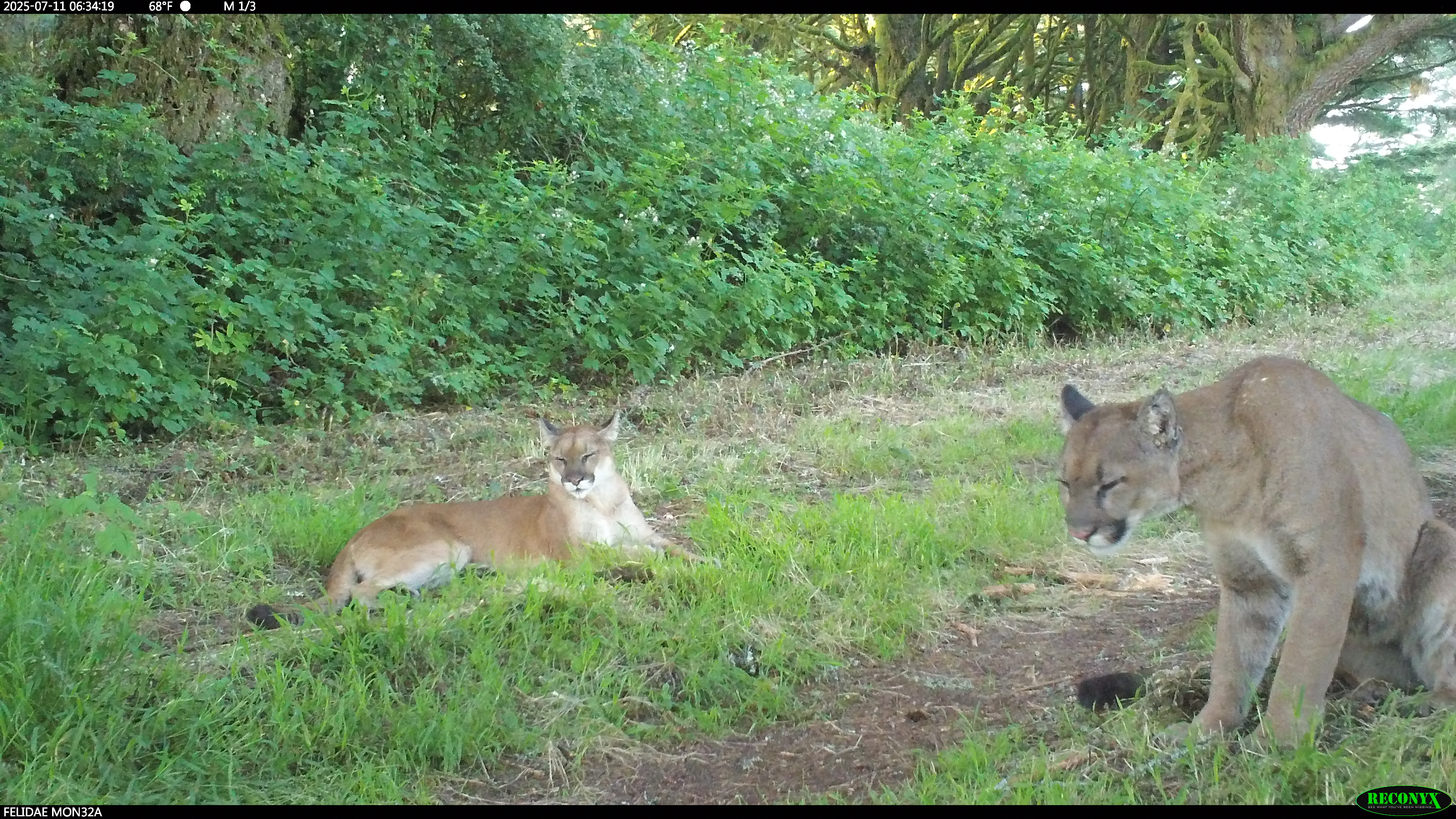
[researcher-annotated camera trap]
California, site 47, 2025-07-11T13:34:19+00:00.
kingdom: Animalia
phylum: Chordata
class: Mammalia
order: Carnivora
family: Felidae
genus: Puma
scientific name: Puma concolor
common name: puma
Puma (Puma concolor).